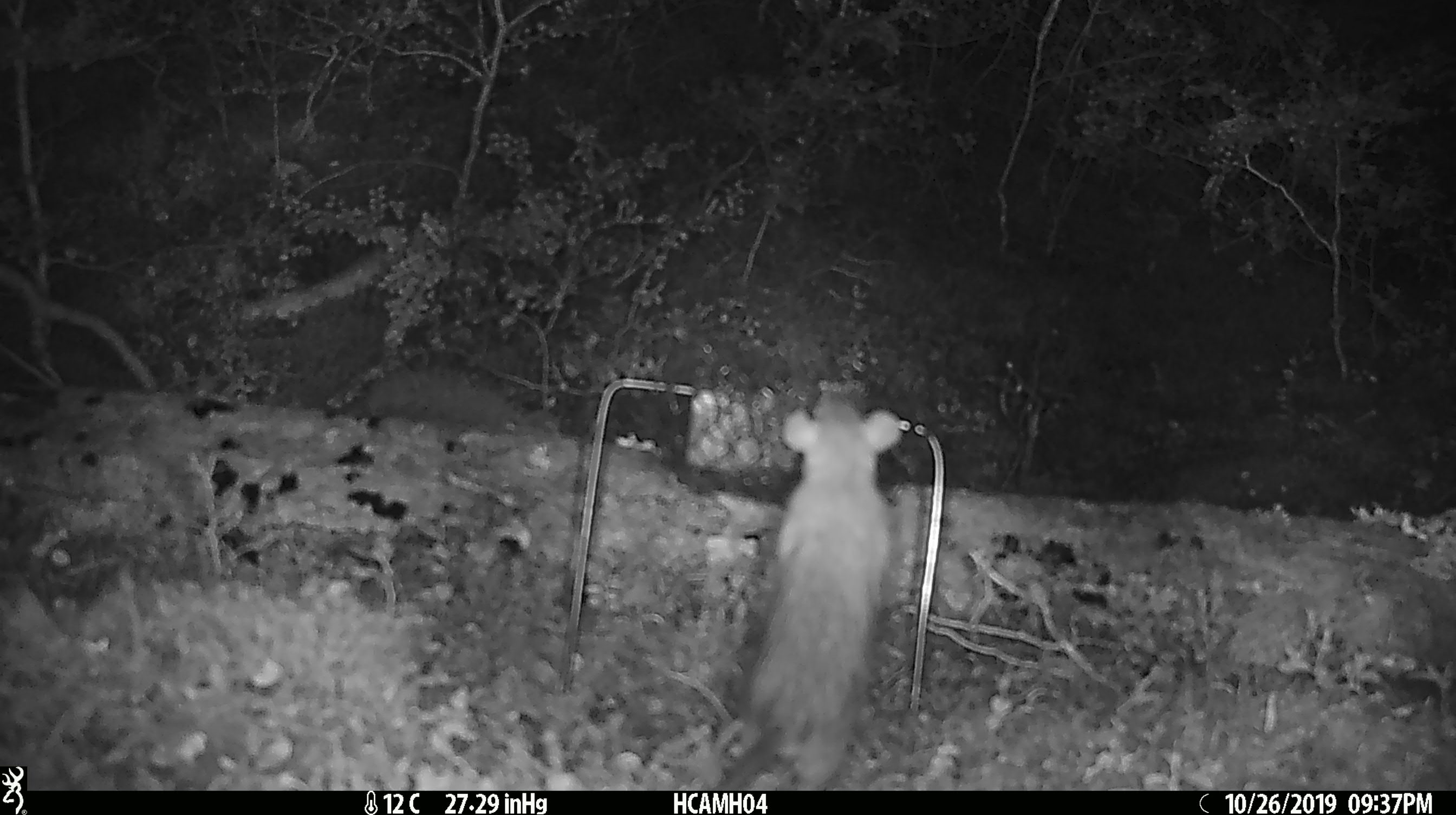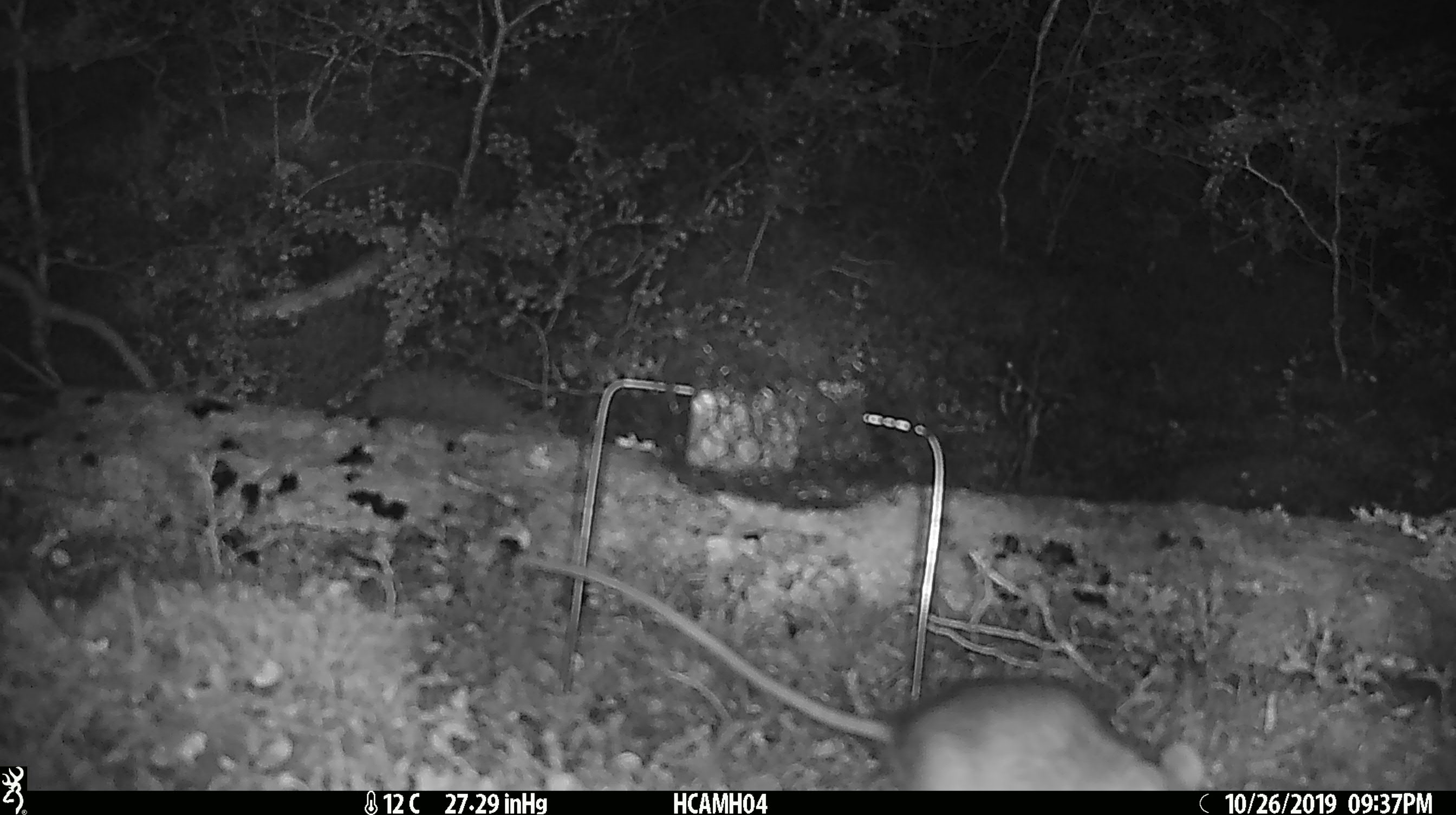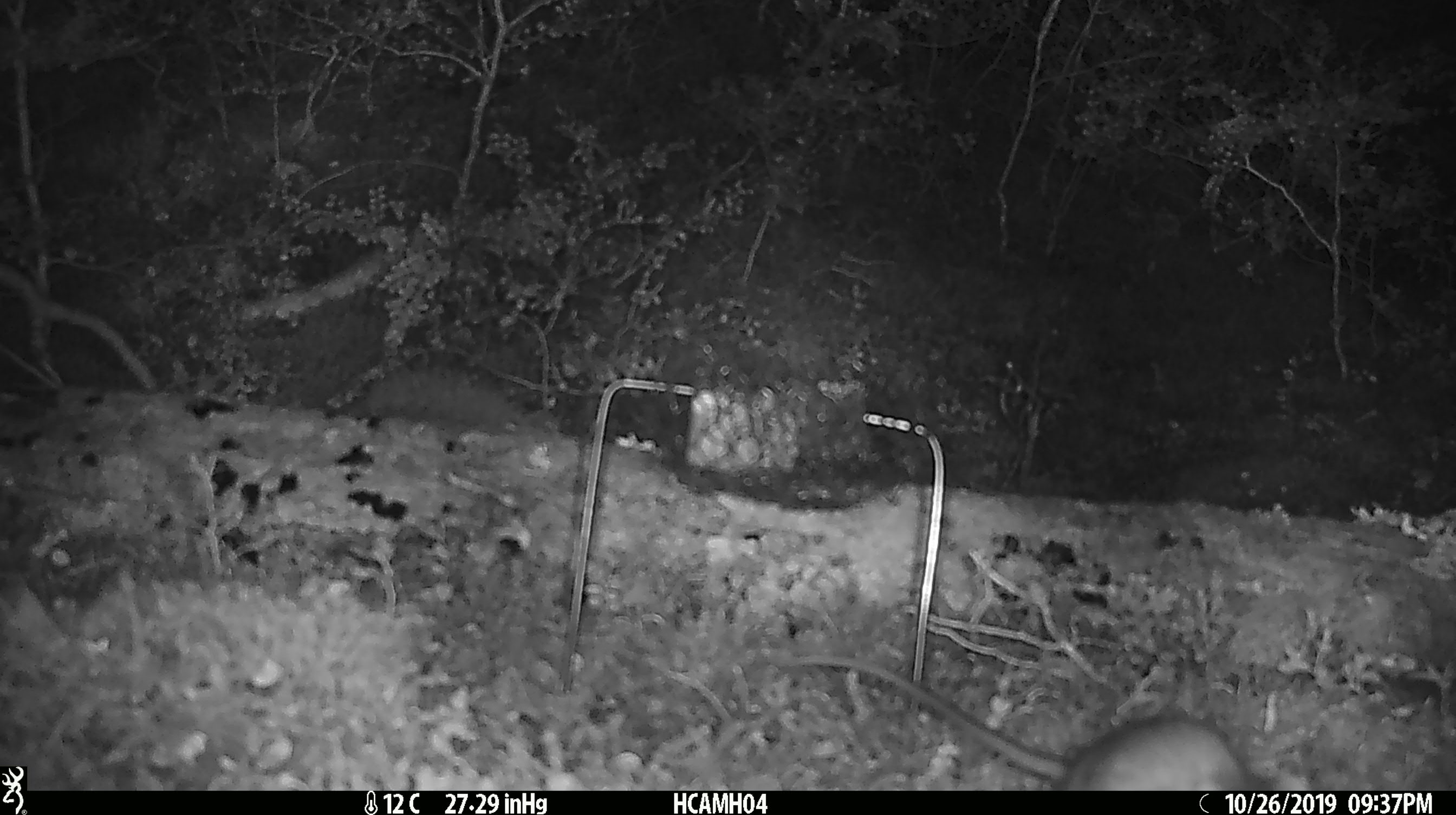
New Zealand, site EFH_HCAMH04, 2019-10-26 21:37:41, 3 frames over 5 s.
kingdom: Animalia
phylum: Chordata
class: Mammalia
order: Rodentia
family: Muridae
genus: Rattus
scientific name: Rattus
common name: rat